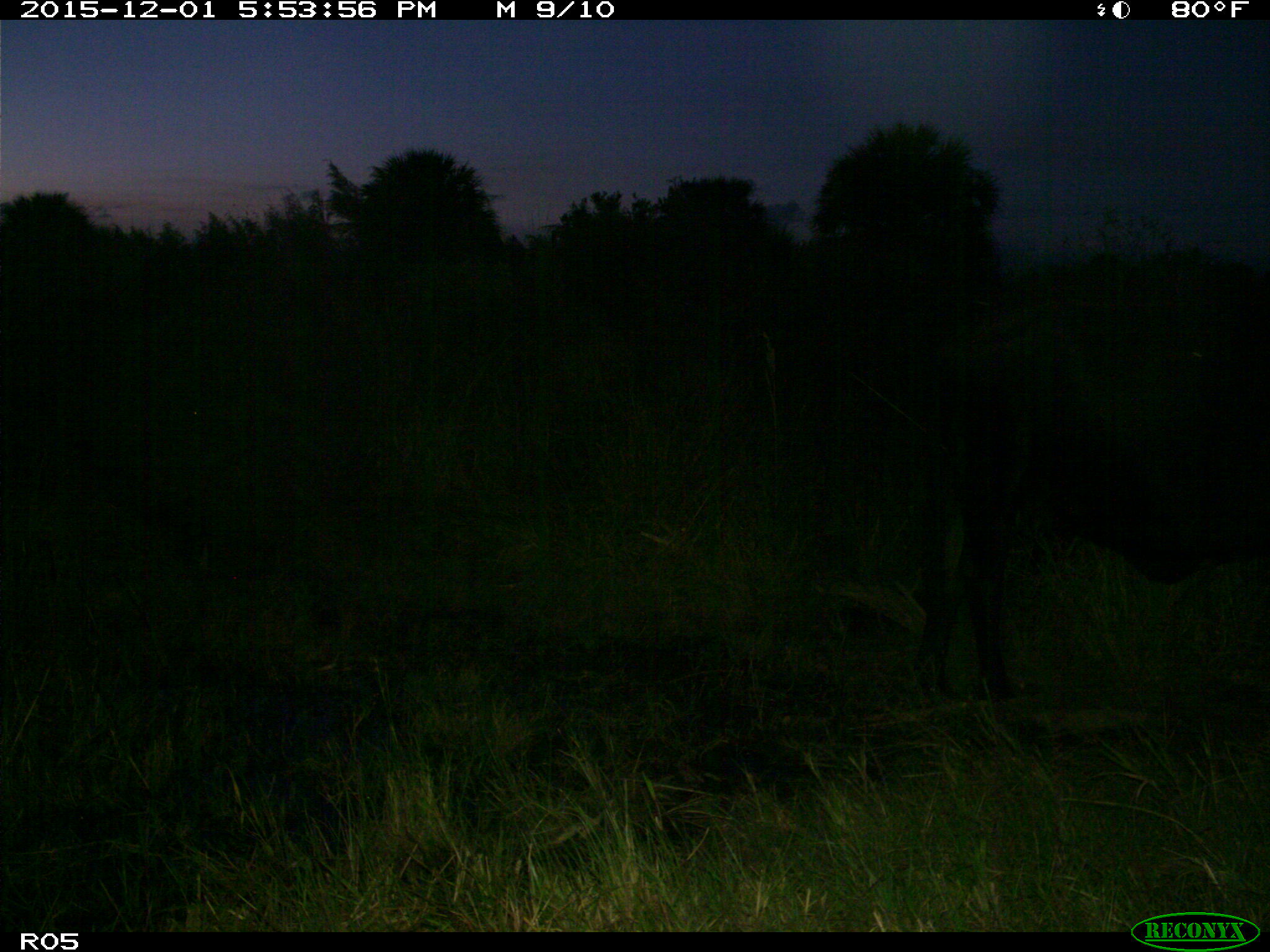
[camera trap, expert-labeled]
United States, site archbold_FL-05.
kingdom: Animalia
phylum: Chordata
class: Mammalia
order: Artiodactyla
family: Bovidae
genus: Bos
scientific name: Bos taurus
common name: domestic cow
Bos taurus (domestic cow).